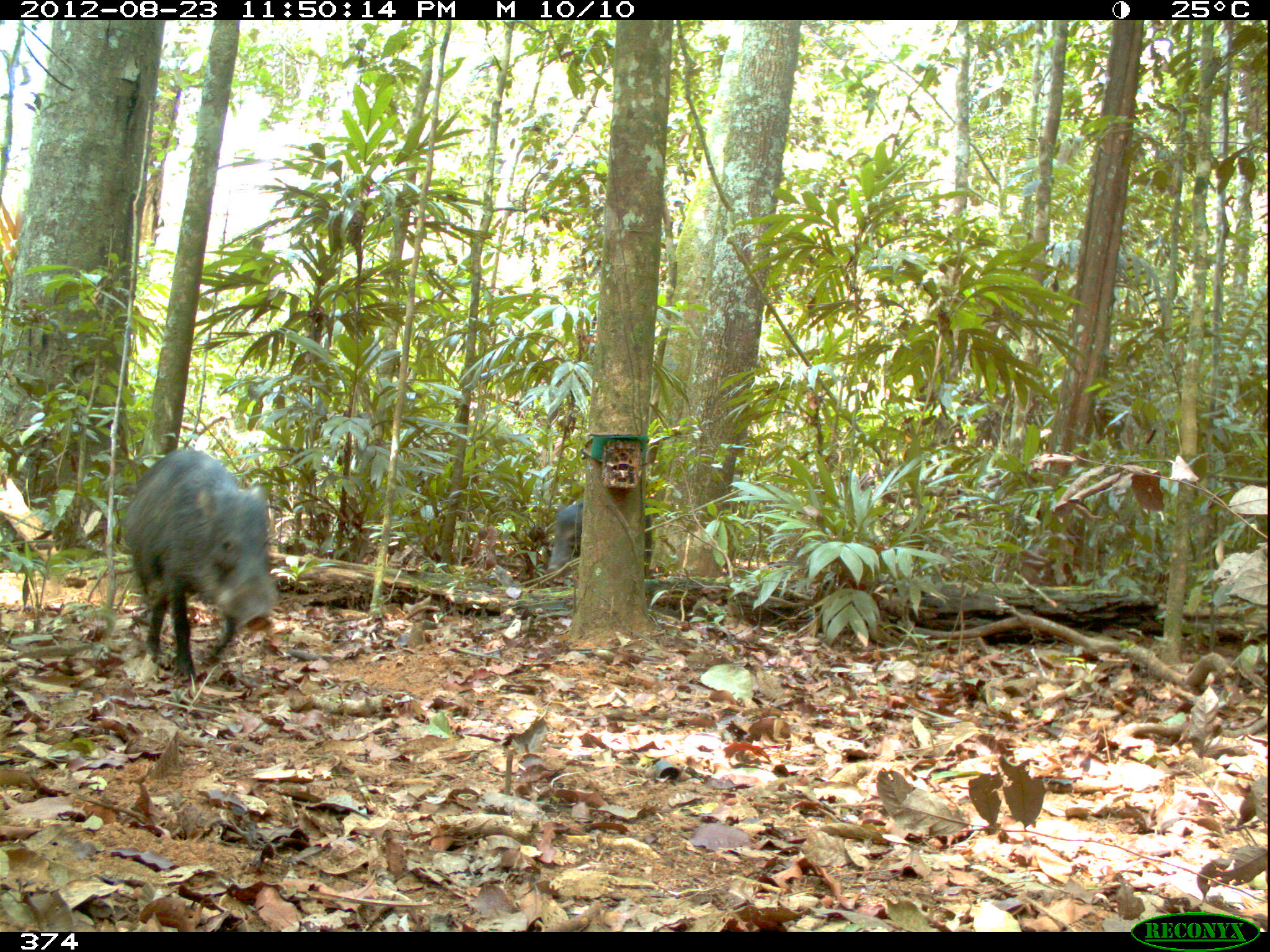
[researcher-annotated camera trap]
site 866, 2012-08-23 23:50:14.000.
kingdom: Animalia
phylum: Chordata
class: Mammalia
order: Artiodactyla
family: Tayassuidae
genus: Tayassu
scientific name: Tayassu pecari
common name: white-lipped peccary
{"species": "Tayassu pecari (white-lipped peccary)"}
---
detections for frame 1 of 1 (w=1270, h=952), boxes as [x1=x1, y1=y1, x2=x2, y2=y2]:
tayassu pecari: [x1=123, y1=449, x2=274, y2=680]; [x1=546, y1=499, x2=659, y2=577]